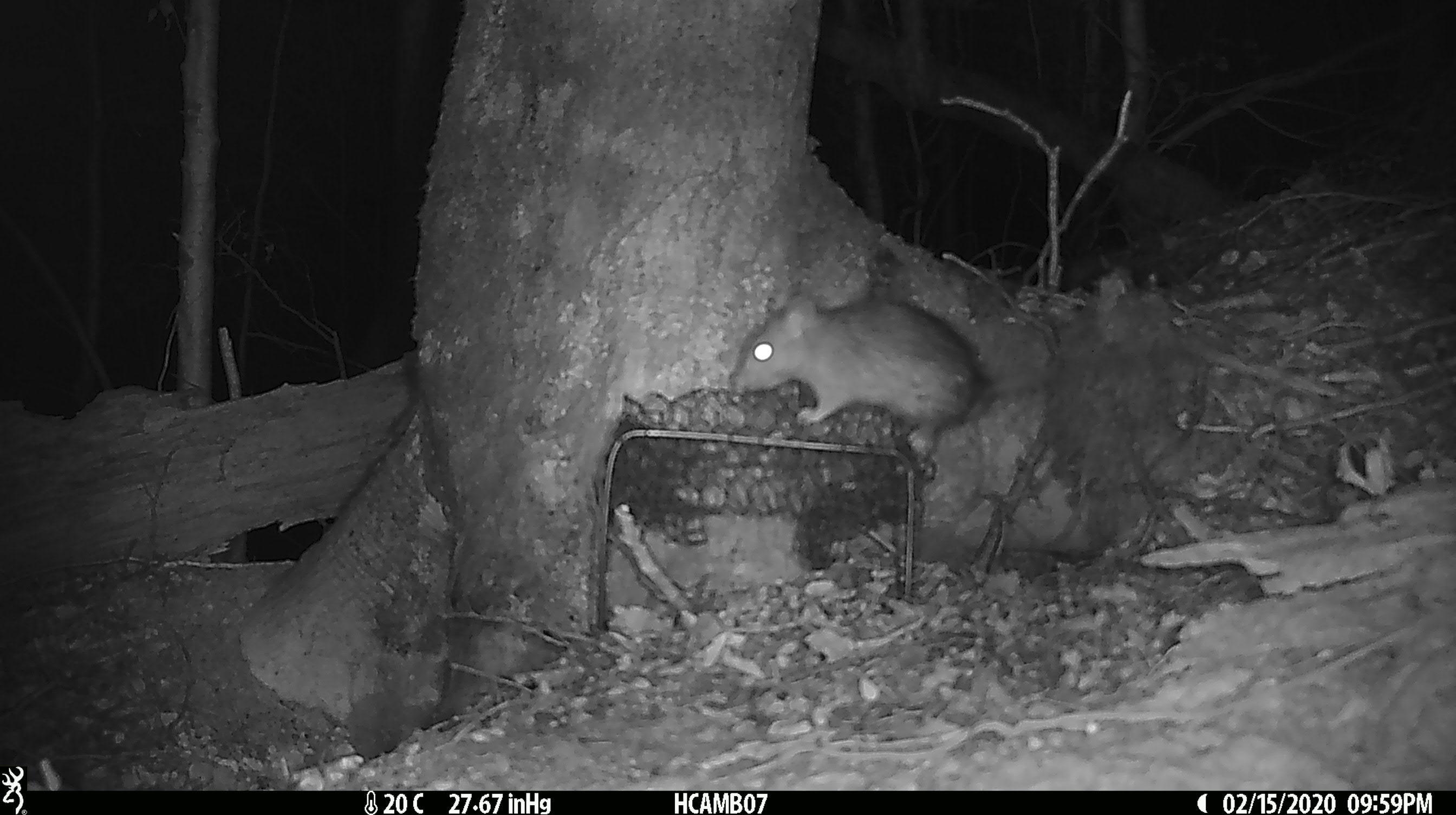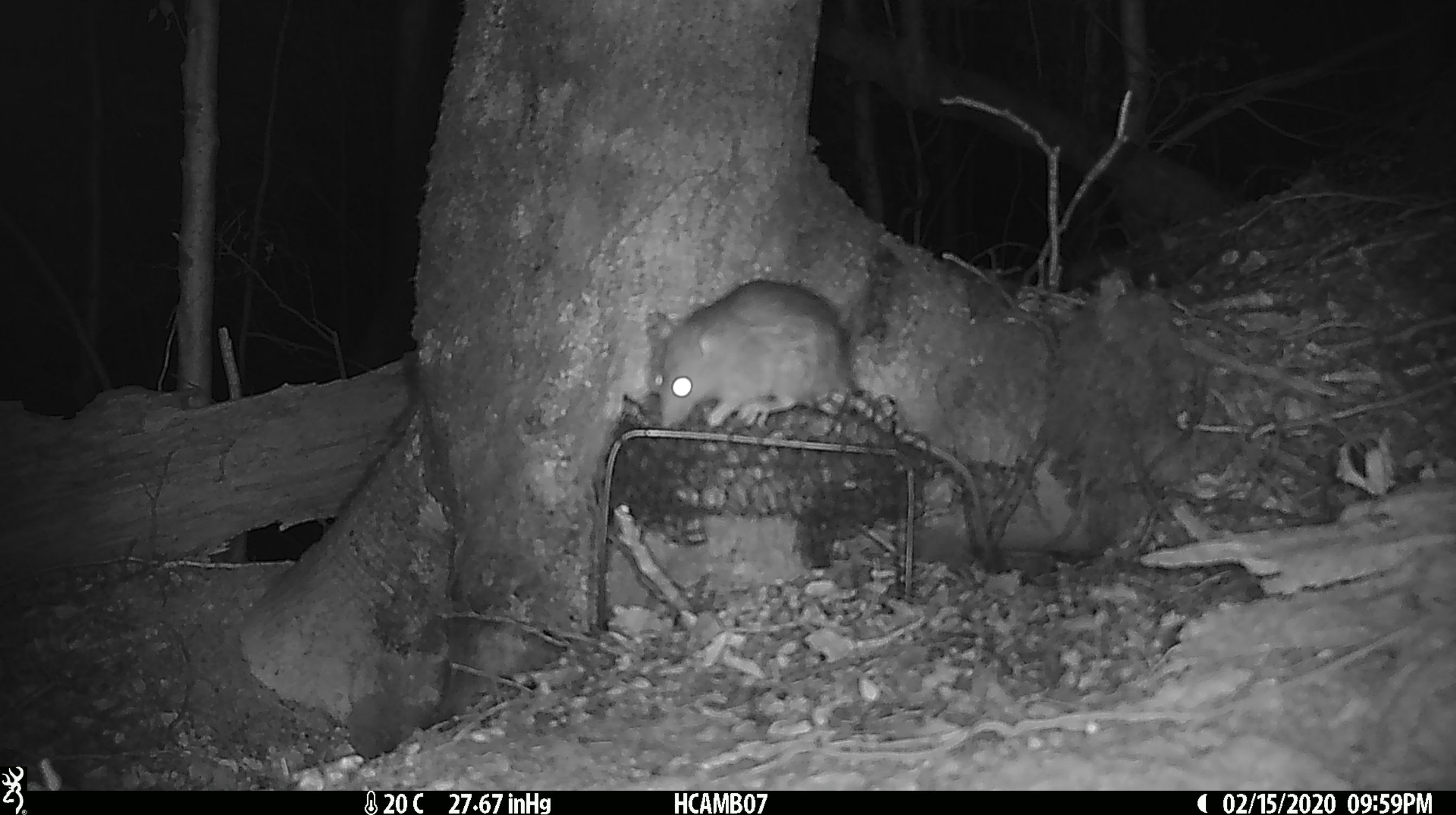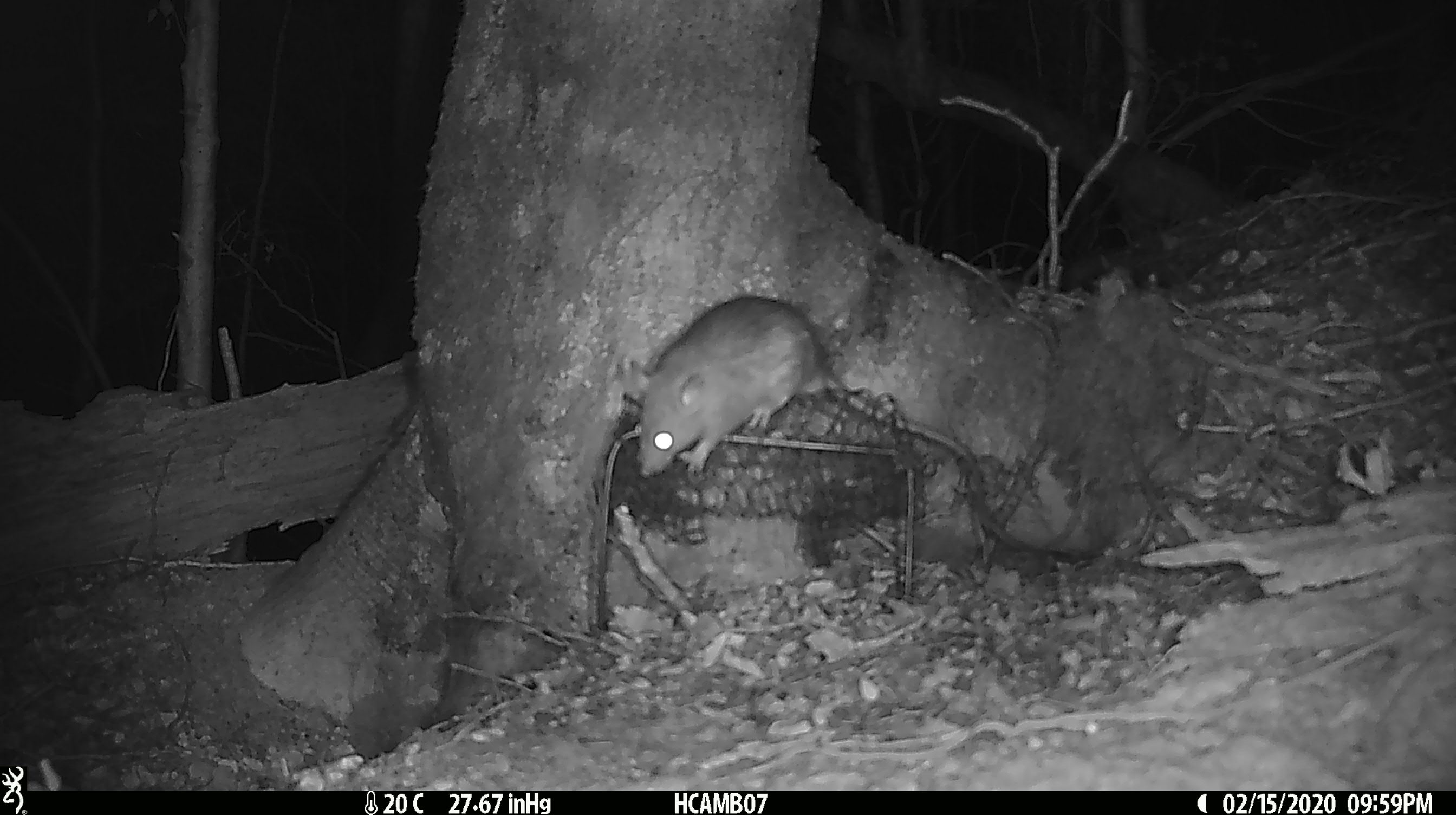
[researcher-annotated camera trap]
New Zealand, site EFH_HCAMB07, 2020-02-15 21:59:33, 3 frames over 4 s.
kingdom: Animalia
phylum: Chordata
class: Mammalia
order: Rodentia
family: Muridae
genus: Rattus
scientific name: Rattus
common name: rat